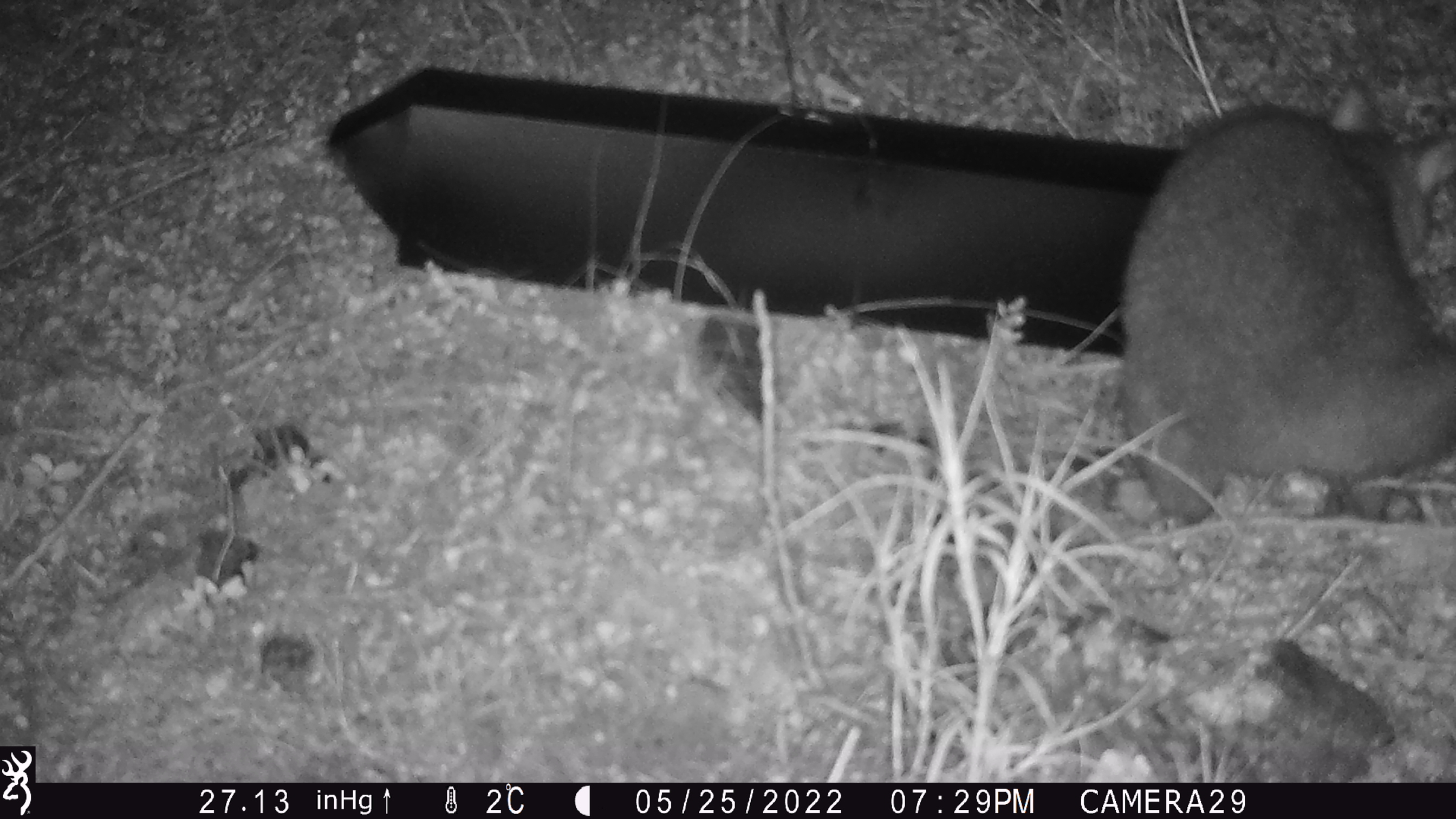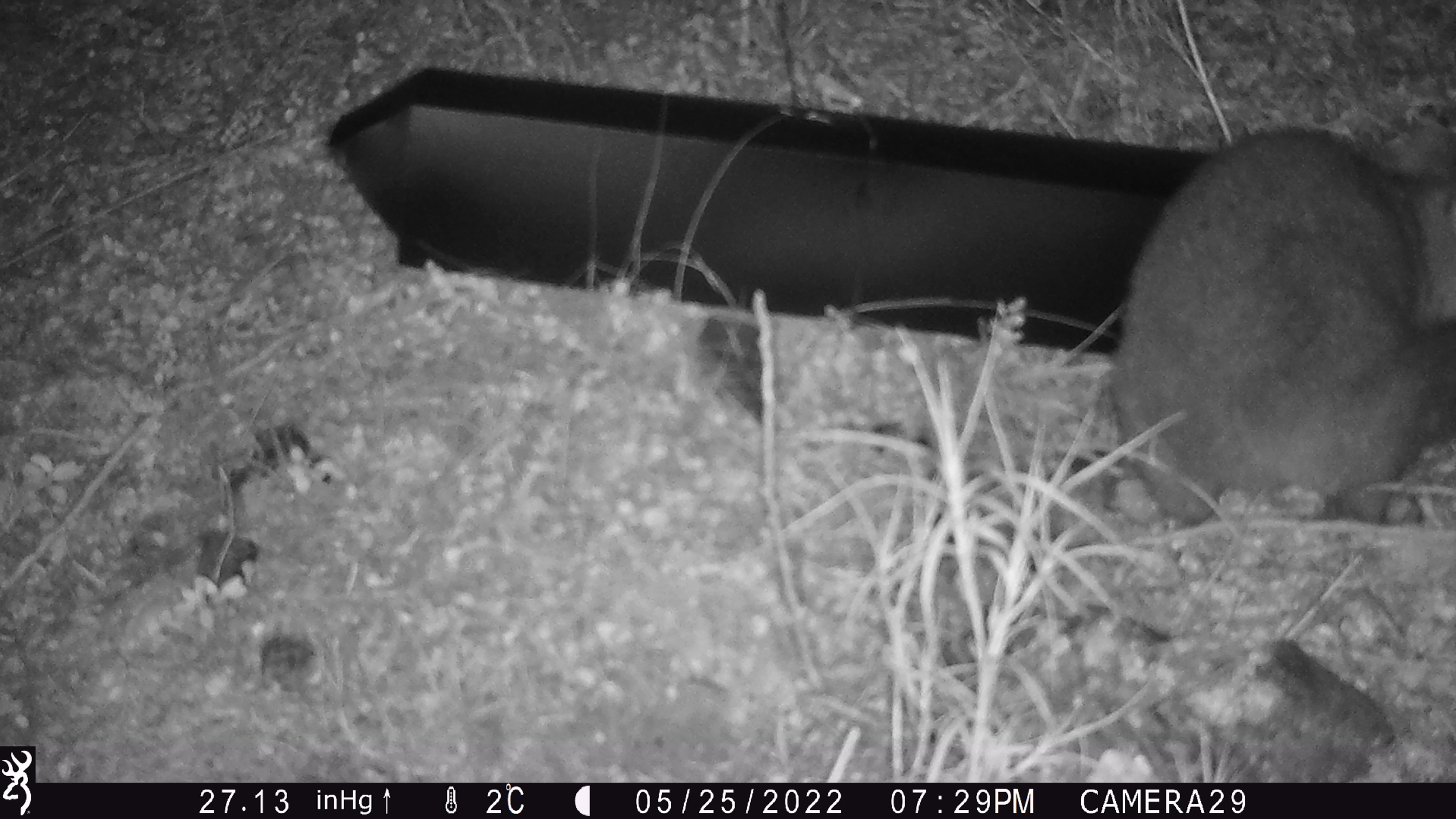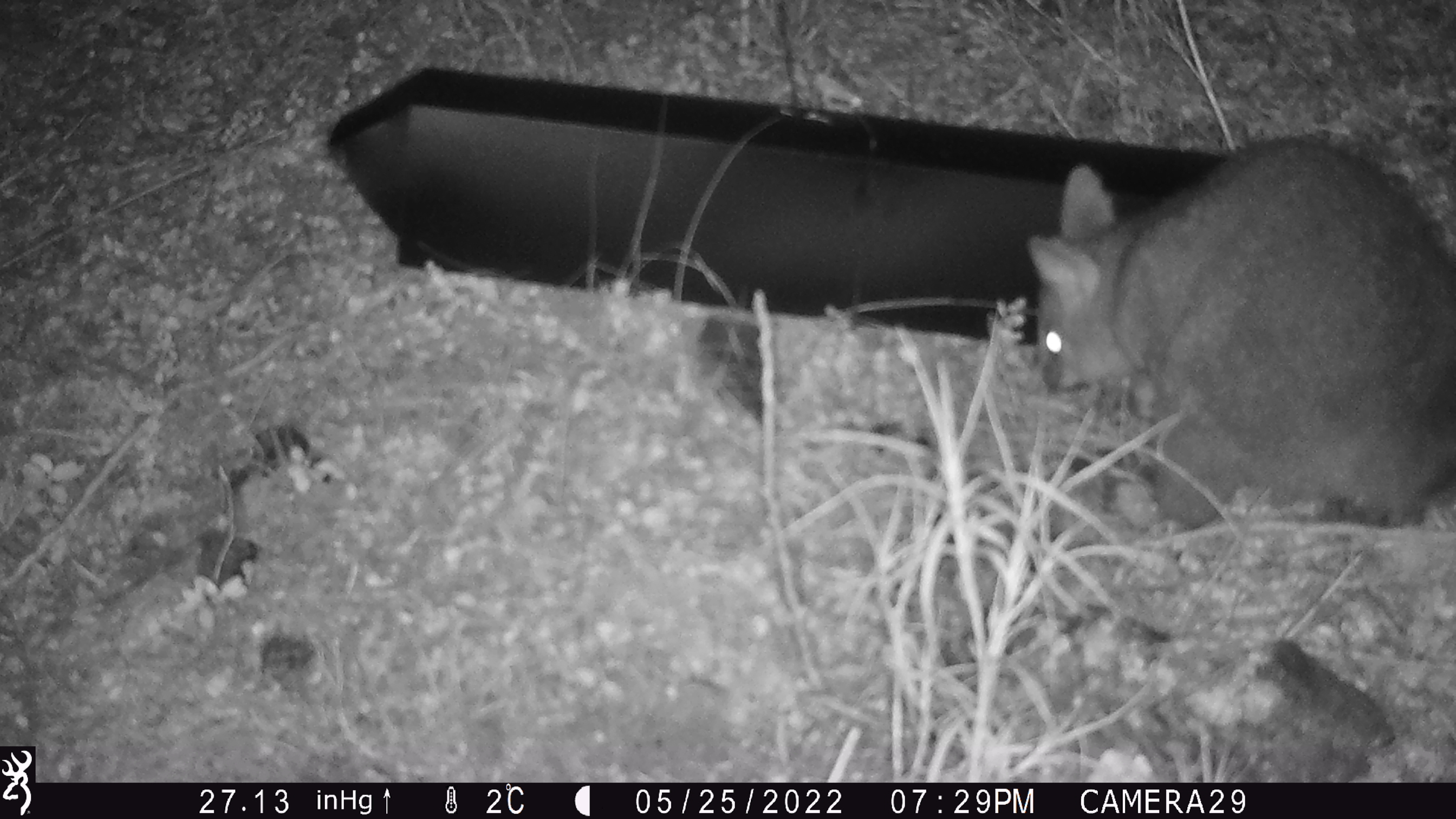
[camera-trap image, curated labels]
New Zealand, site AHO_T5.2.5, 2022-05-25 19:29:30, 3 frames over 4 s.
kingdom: Animalia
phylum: Chordata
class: Mammalia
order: Diprotodontia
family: Phalangeridae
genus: Trichosurus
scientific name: Trichosurus vulpecula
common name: common brushtail possum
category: possum